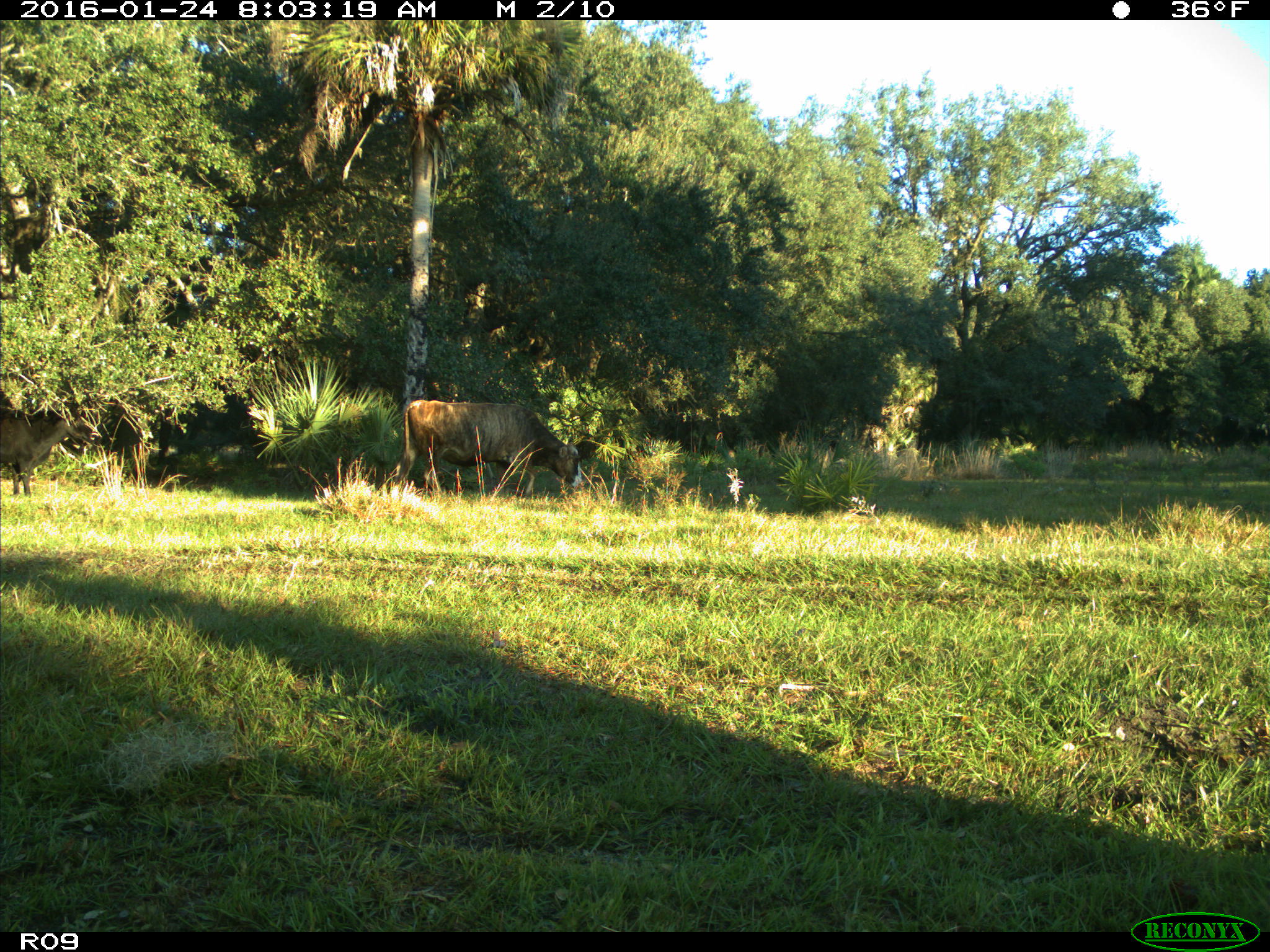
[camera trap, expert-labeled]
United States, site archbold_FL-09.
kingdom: Animalia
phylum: Chordata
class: Mammalia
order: Artiodactyla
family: Bovidae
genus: Bos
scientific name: Bos taurus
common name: domestic cow